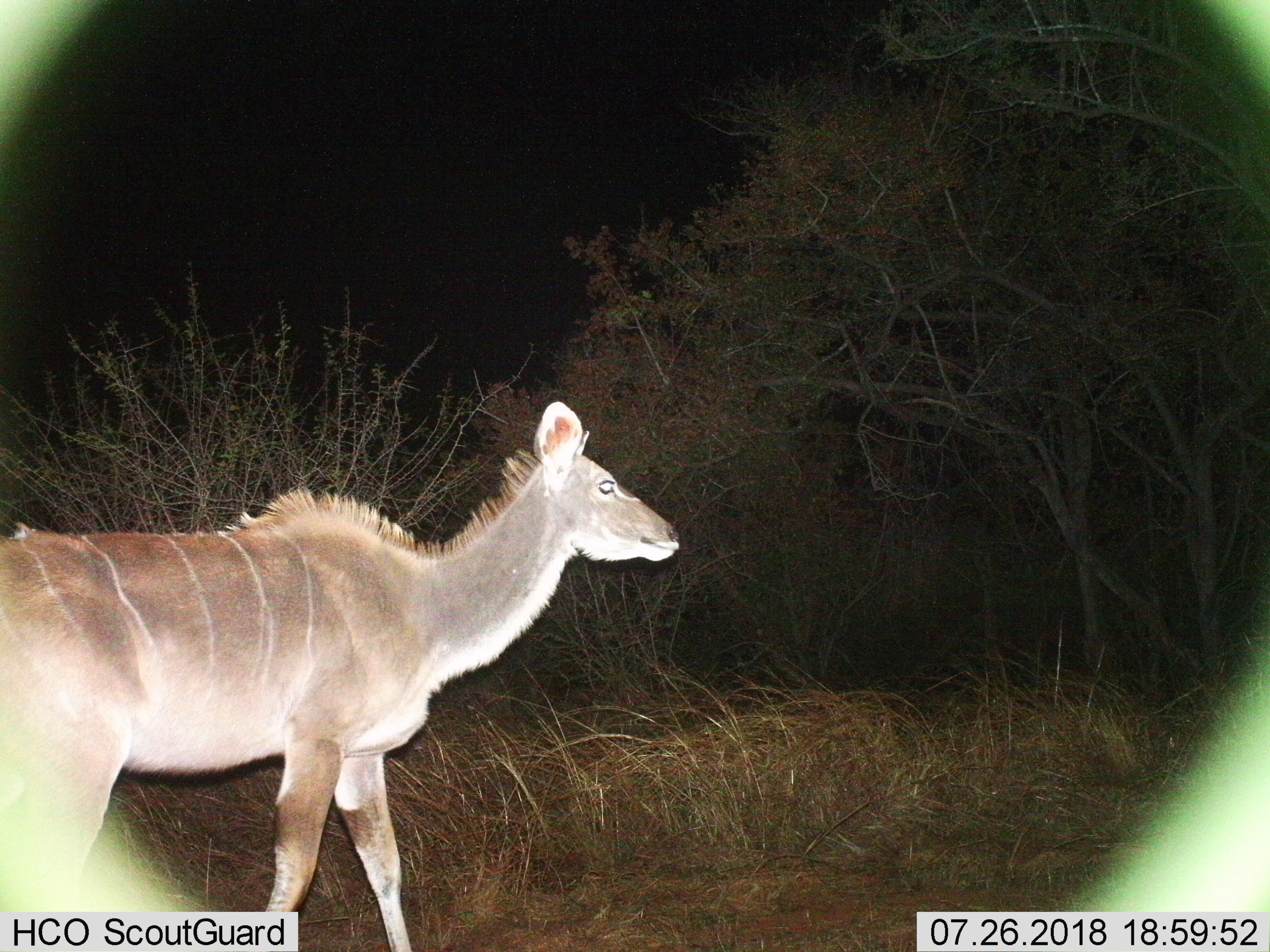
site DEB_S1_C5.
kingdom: Animalia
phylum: Chordata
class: Mammalia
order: Artiodactyla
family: Bovidae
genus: Tragelaphus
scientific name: Tragelaphus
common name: kudu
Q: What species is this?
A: Kudu (Tragelaphus).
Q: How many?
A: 1.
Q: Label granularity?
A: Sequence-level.